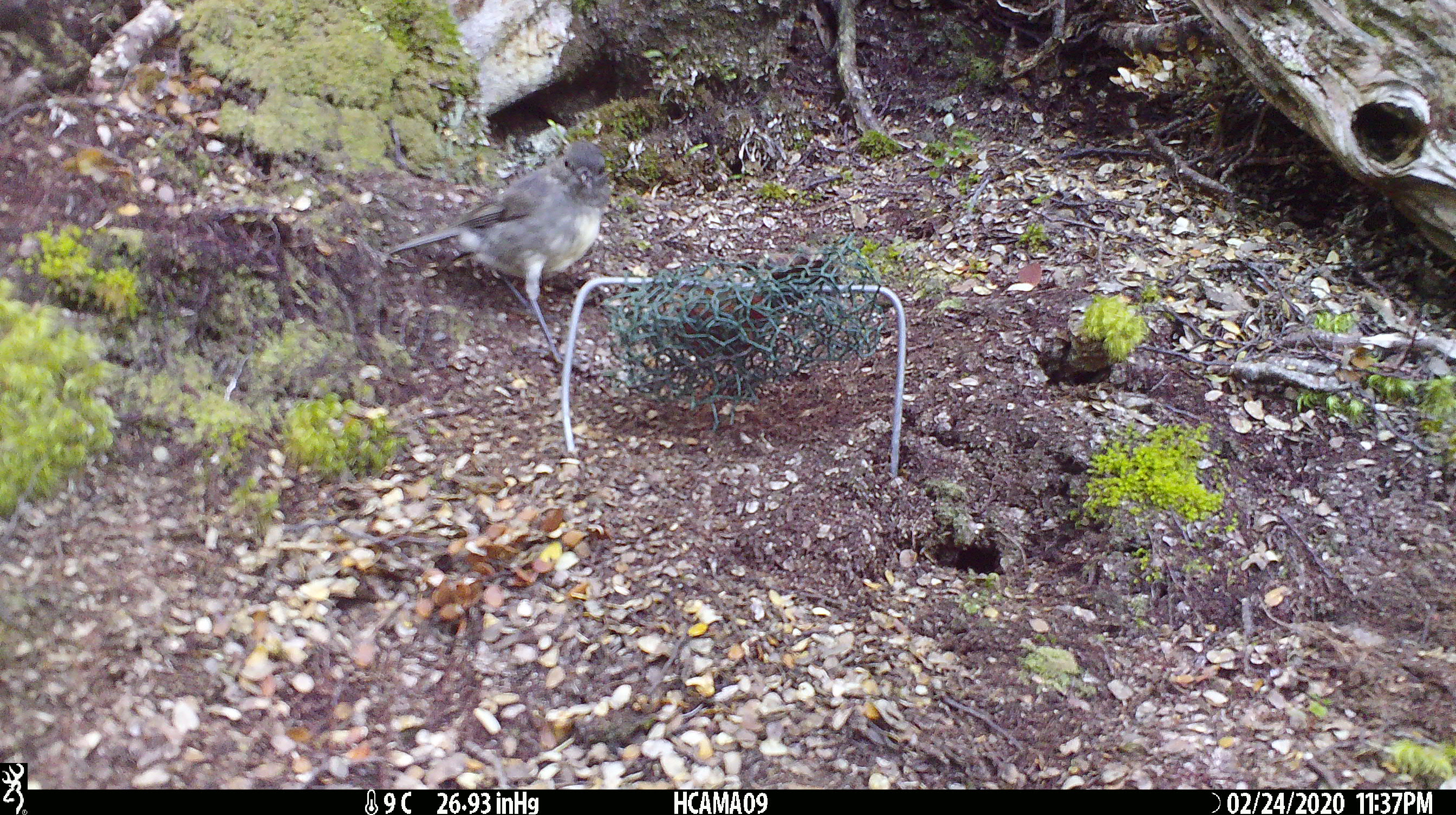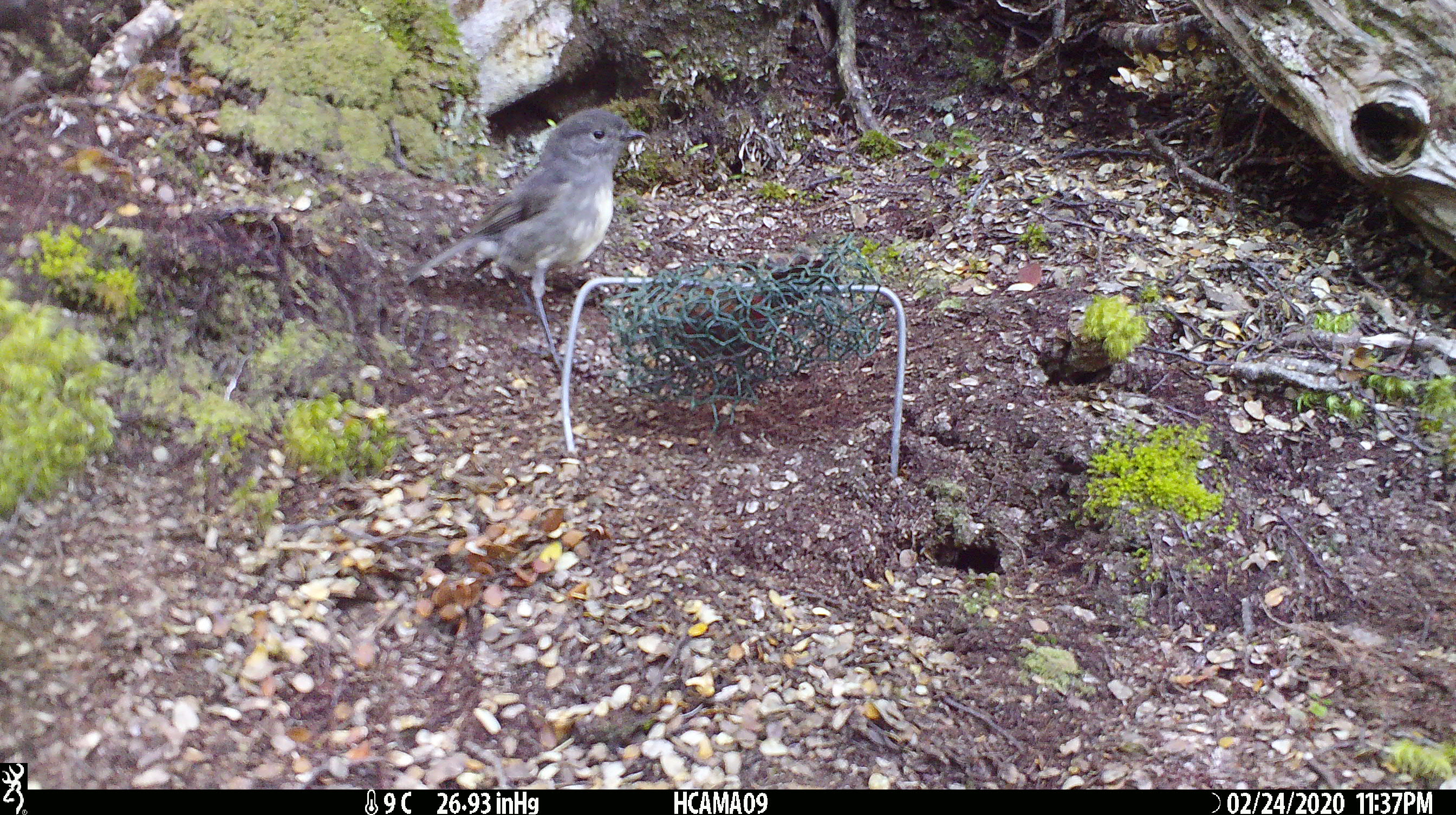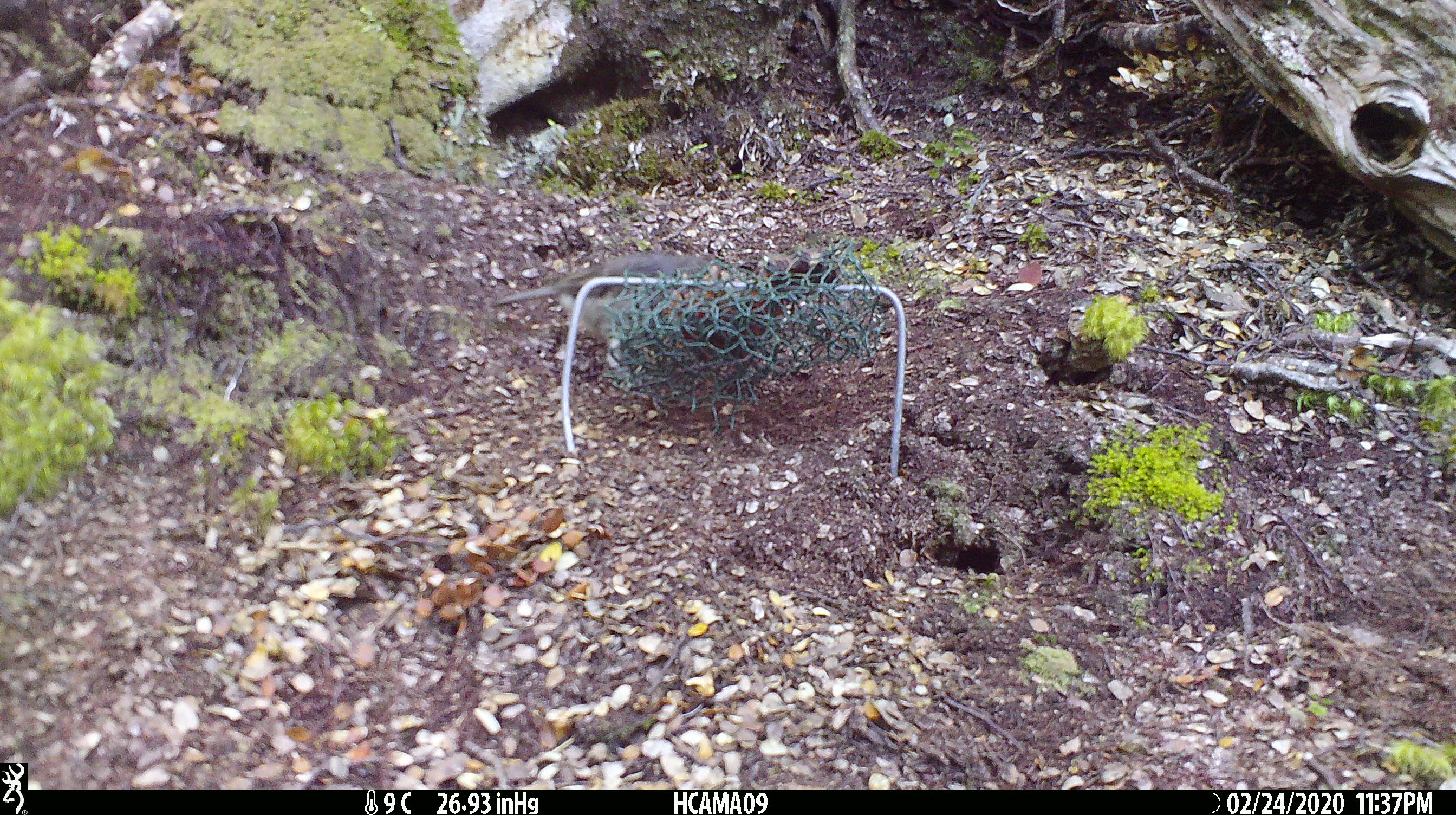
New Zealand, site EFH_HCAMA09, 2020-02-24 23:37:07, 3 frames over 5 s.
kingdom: Animalia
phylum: Chordata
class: Aves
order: Passeriformes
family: Petroicidae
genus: Petroica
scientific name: Petroica australis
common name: new zealand robin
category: robin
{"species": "robin (new zealand robin) (Petroica australis)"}